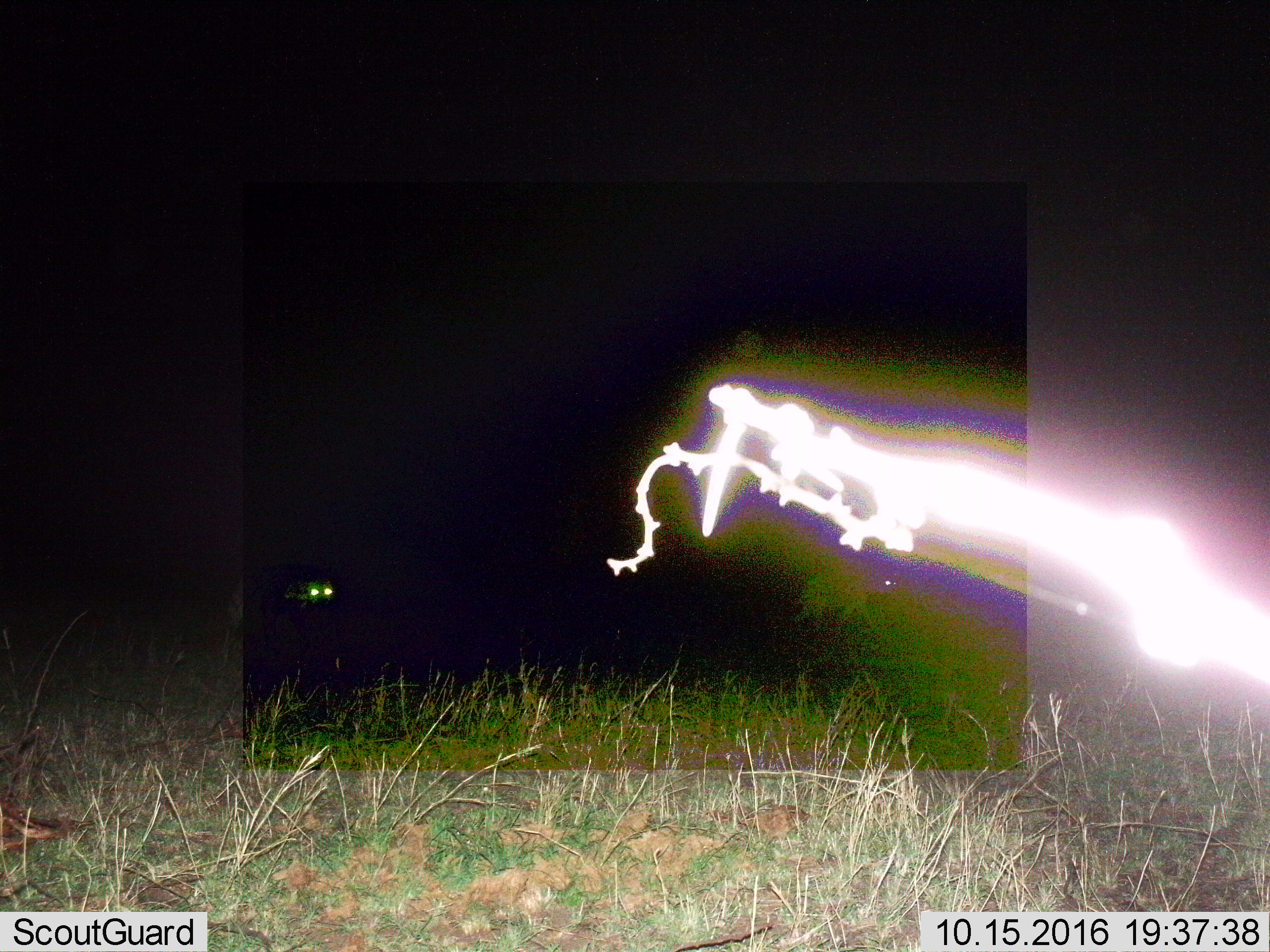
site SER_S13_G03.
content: unidentified animal